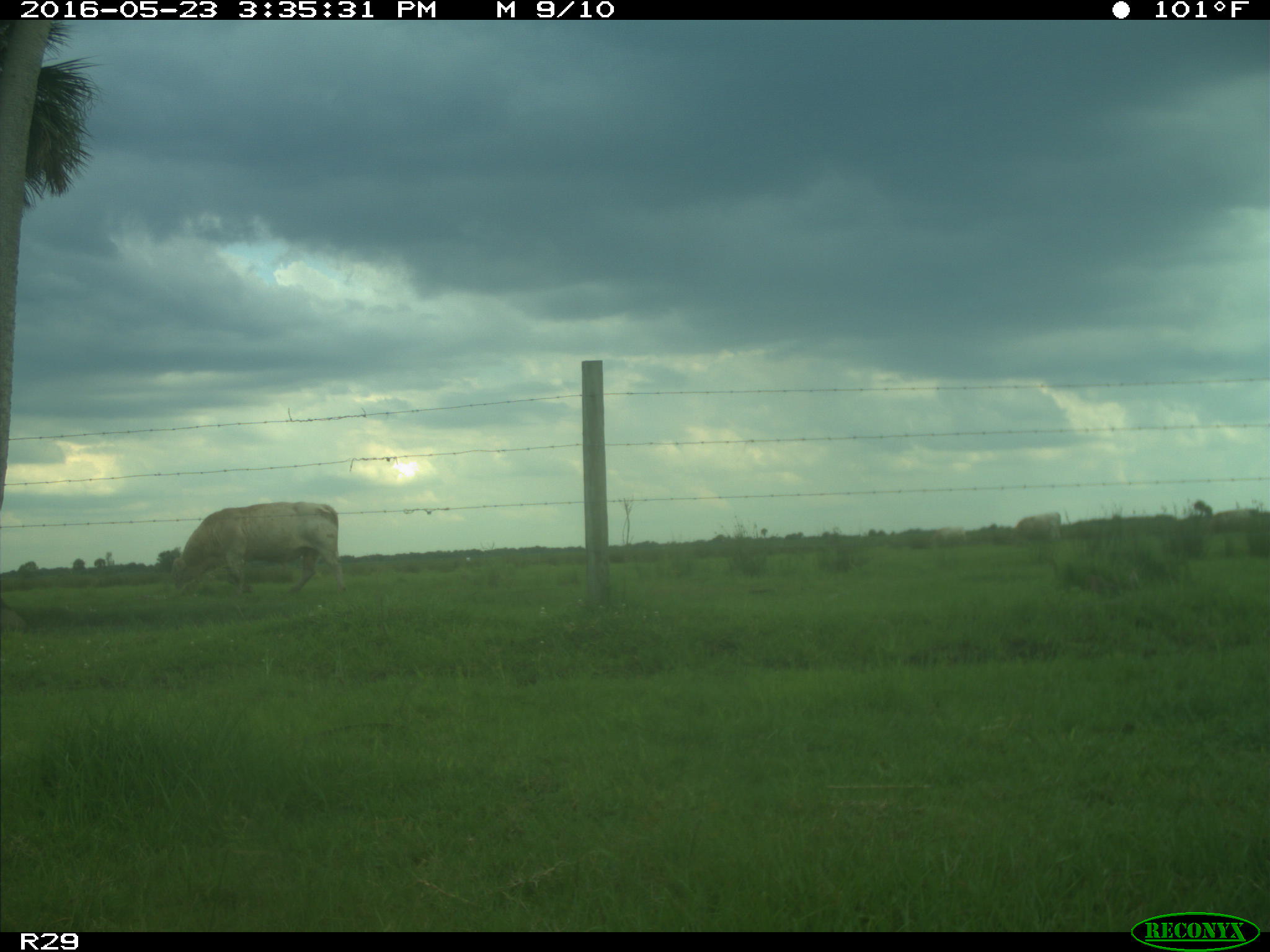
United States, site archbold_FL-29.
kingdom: Animalia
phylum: Chordata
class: Mammalia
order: Artiodactyla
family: Bovidae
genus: Bos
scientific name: Bos taurus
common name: domestic cow